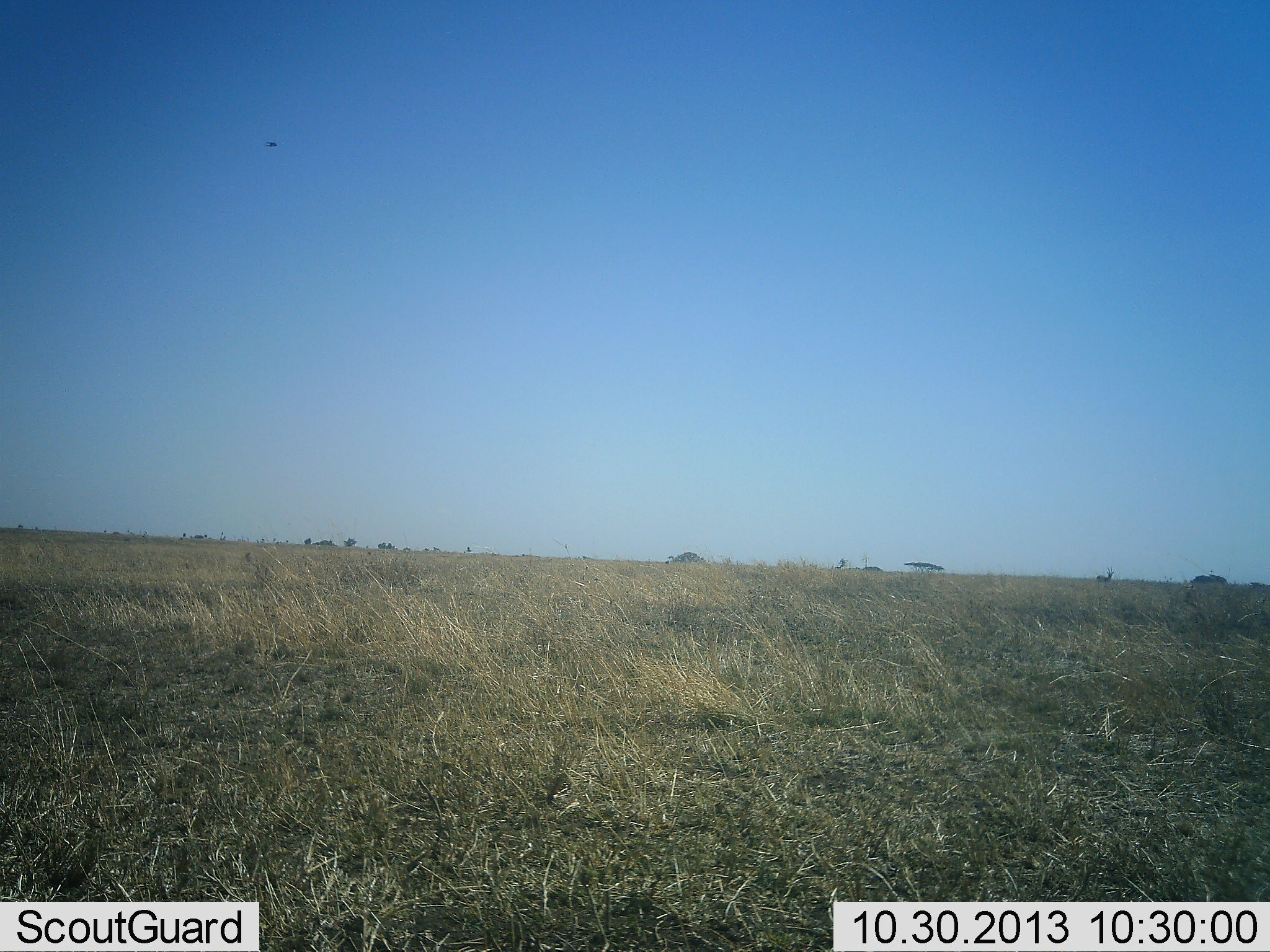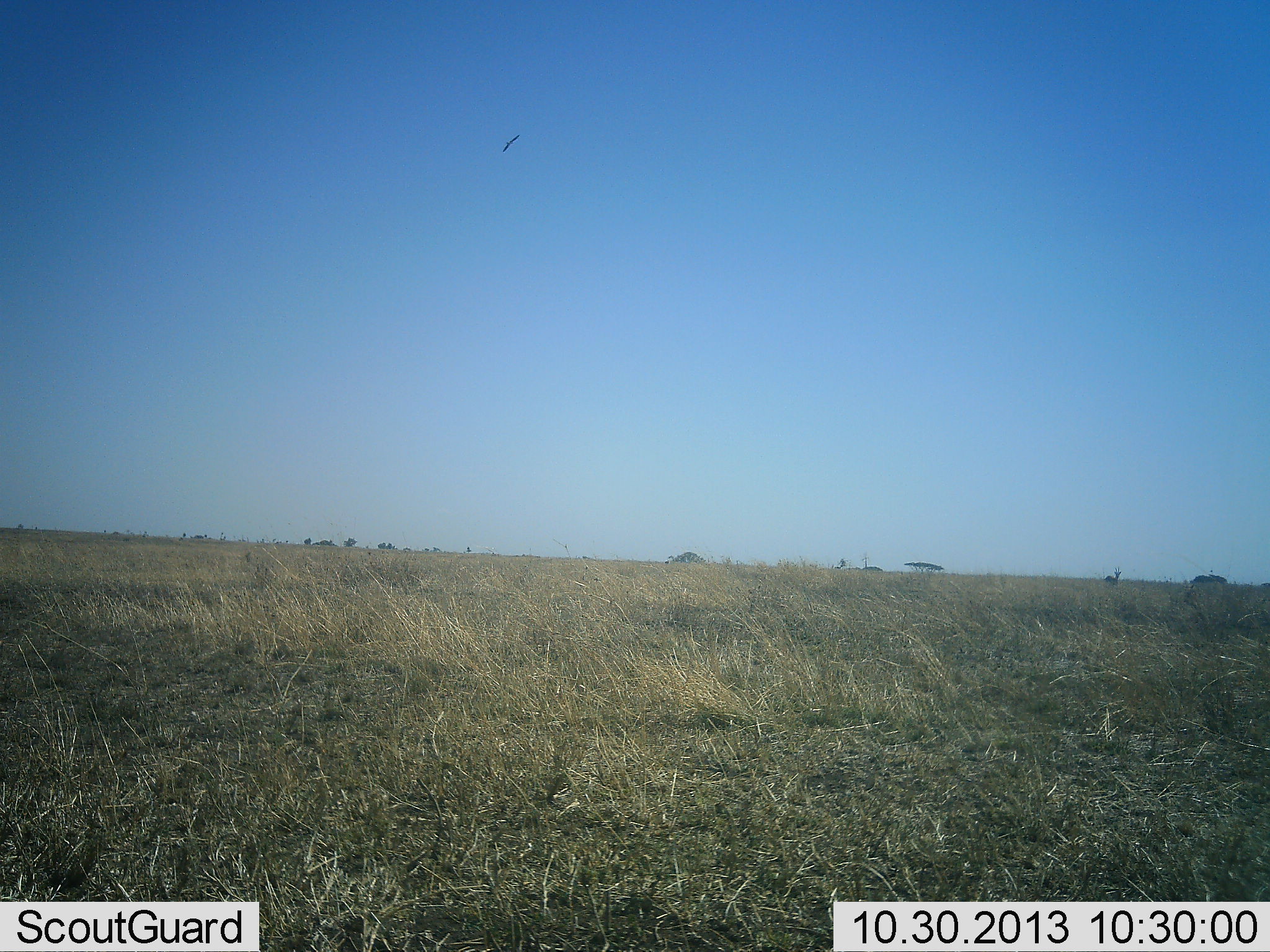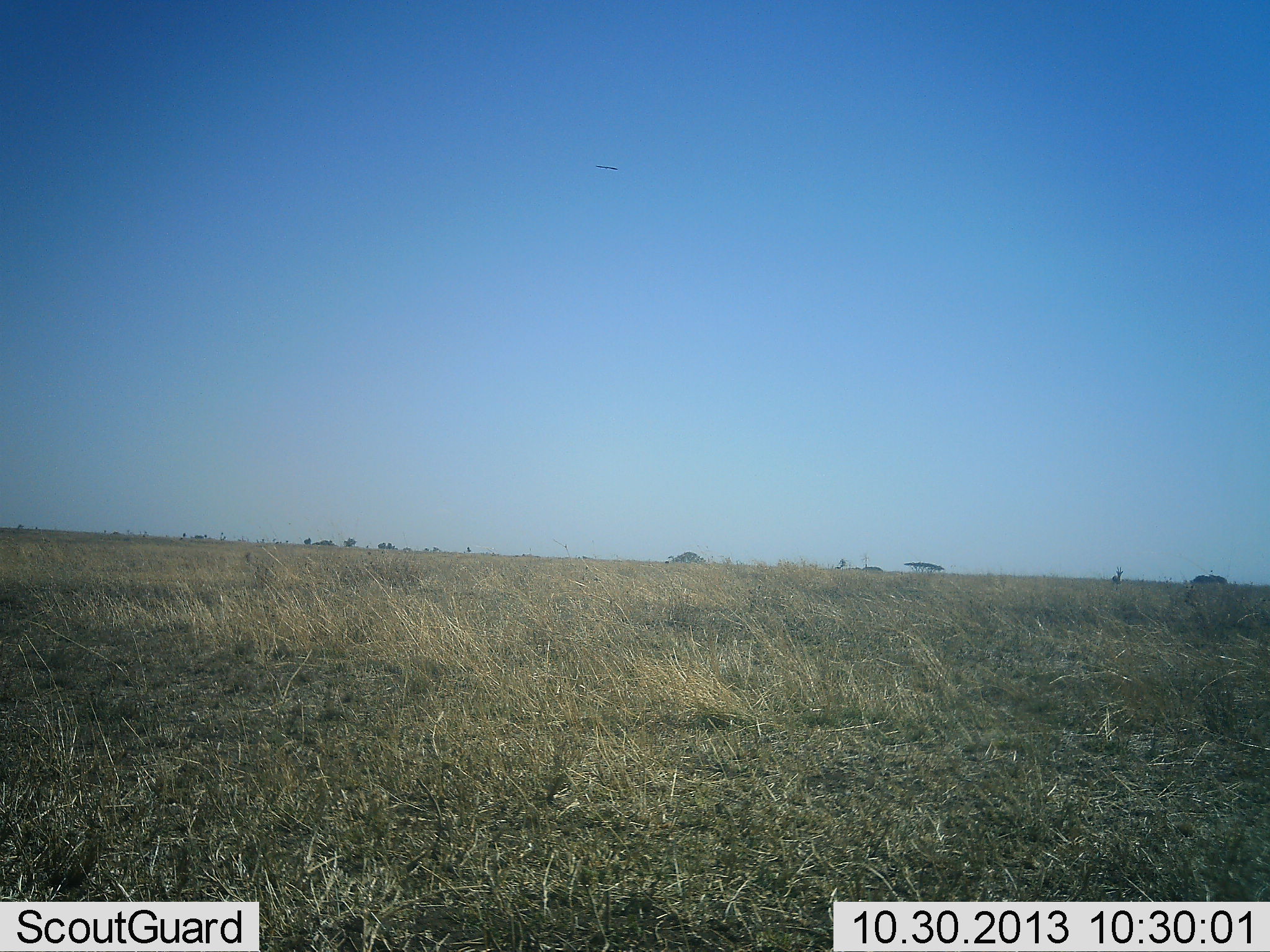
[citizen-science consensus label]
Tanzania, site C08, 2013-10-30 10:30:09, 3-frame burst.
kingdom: Animalia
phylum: Chordata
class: Mammalia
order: Artiodactyla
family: Bovidae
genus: Eudorcas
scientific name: Eudorcas thomsonii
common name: thomson's gazelle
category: gazellethomsons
Gazellethomsons (thomson's gazelle) (Eudorcas thomsonii), count 1. Behavior (volunteer vote fractions): standing 27%, resting 0%, moving 82%, interacting 0%. Young present (vote fraction): 0%. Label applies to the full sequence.